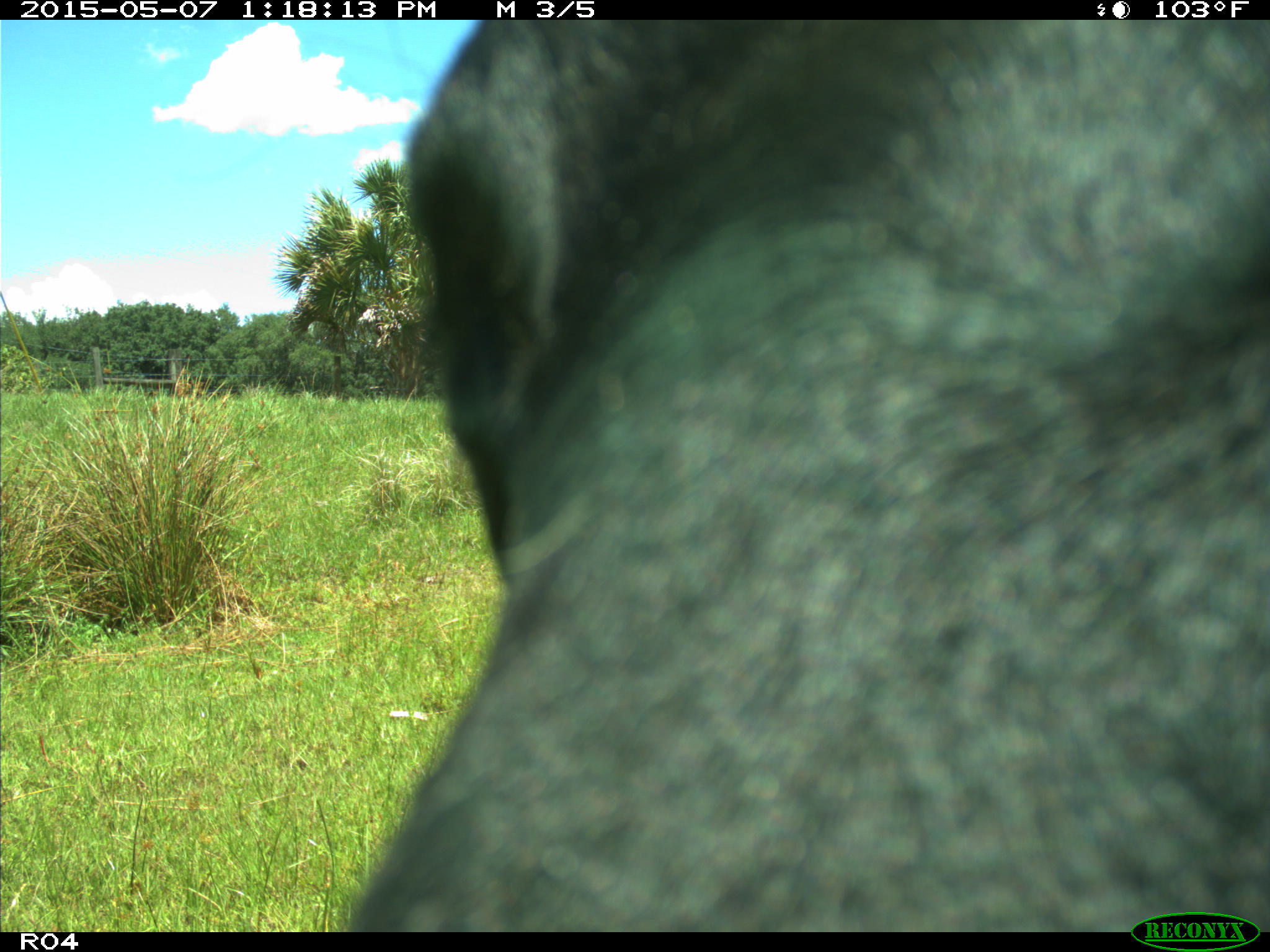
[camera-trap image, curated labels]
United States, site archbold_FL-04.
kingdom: Animalia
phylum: Chordata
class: Mammalia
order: Artiodactyla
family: Bovidae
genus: Bos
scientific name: Bos taurus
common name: domestic cow